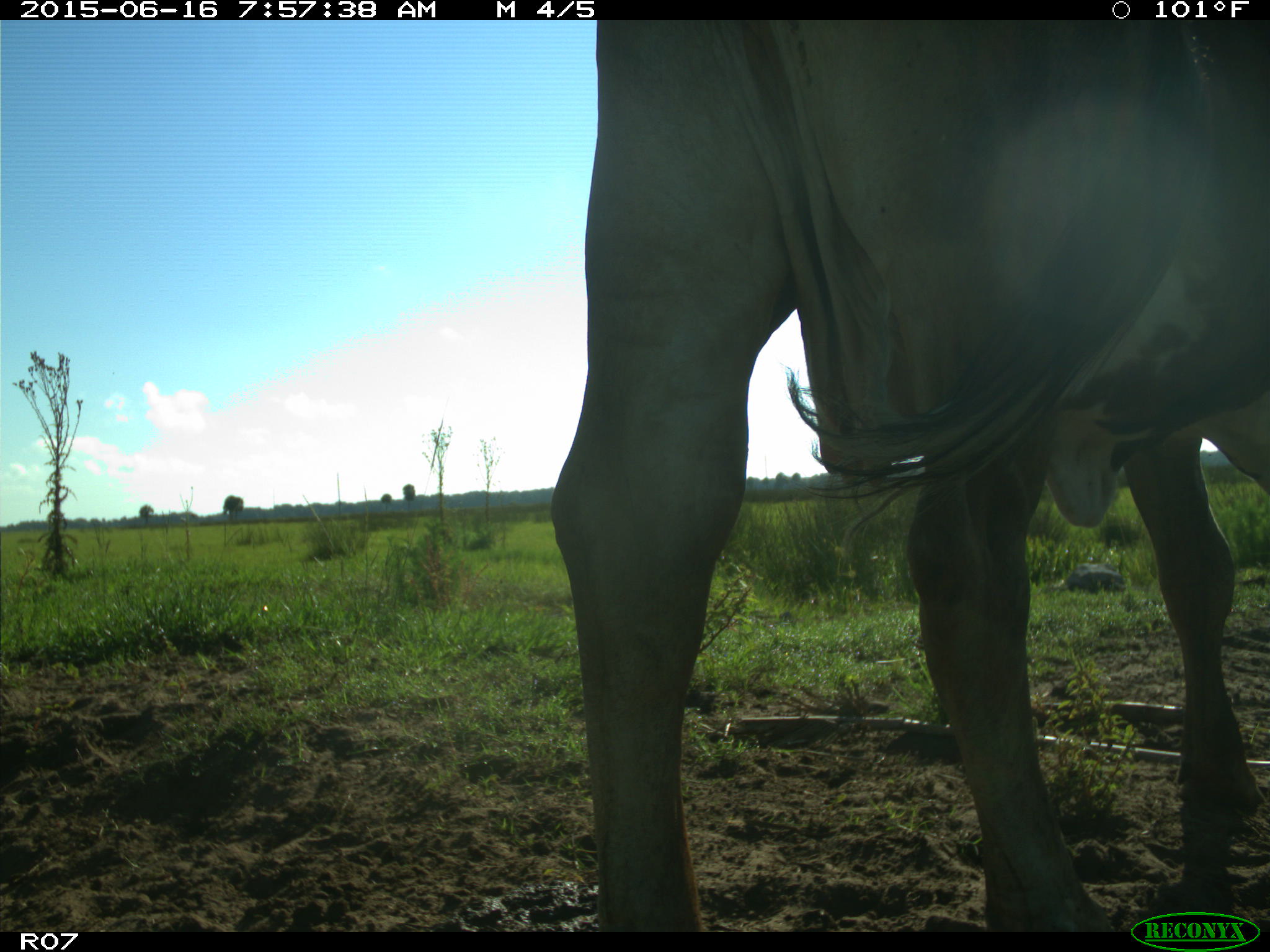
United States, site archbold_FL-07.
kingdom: Animalia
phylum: Chordata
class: Mammalia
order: Artiodactyla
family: Bovidae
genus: Bos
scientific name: Bos taurus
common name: domestic cow